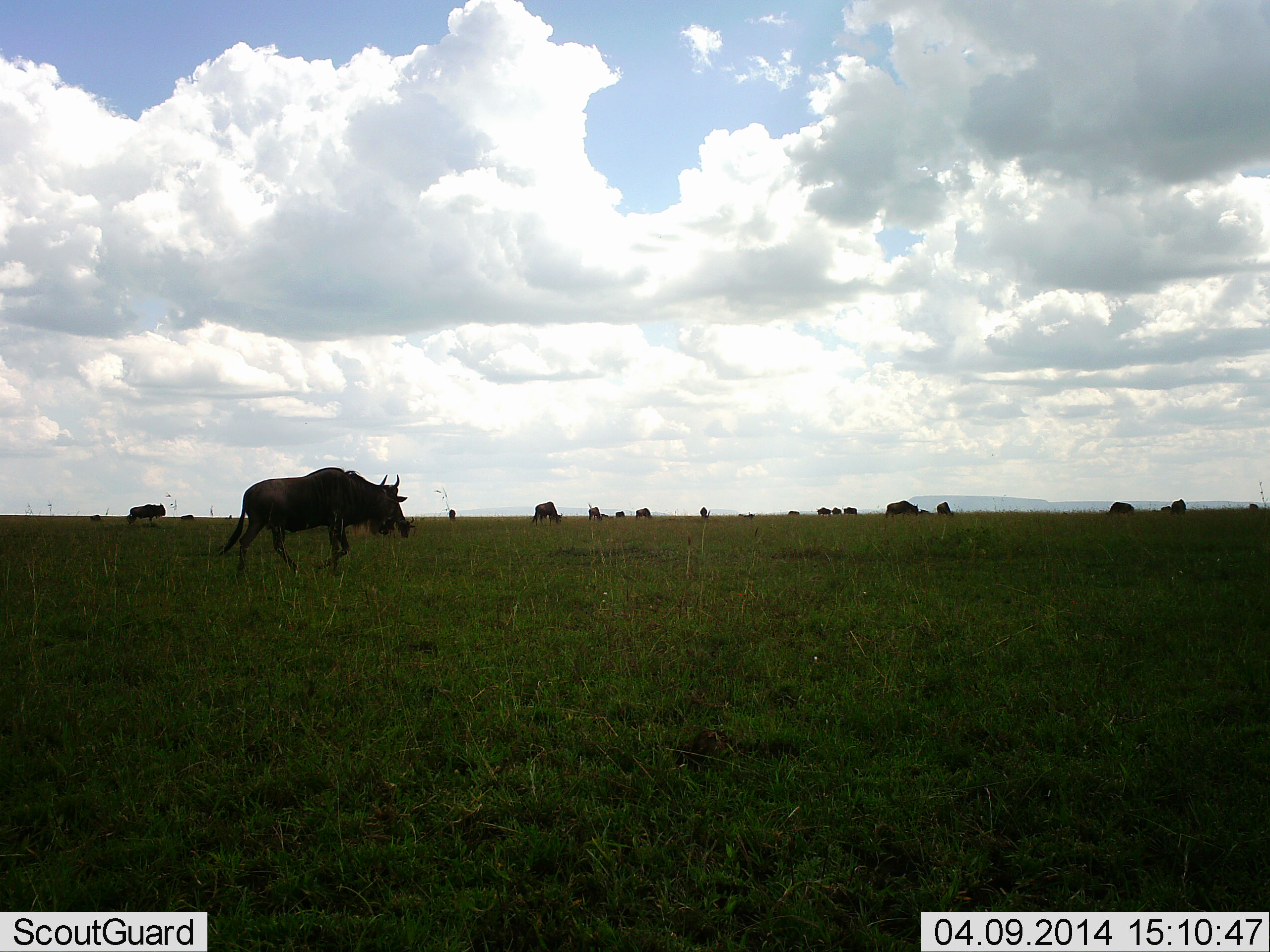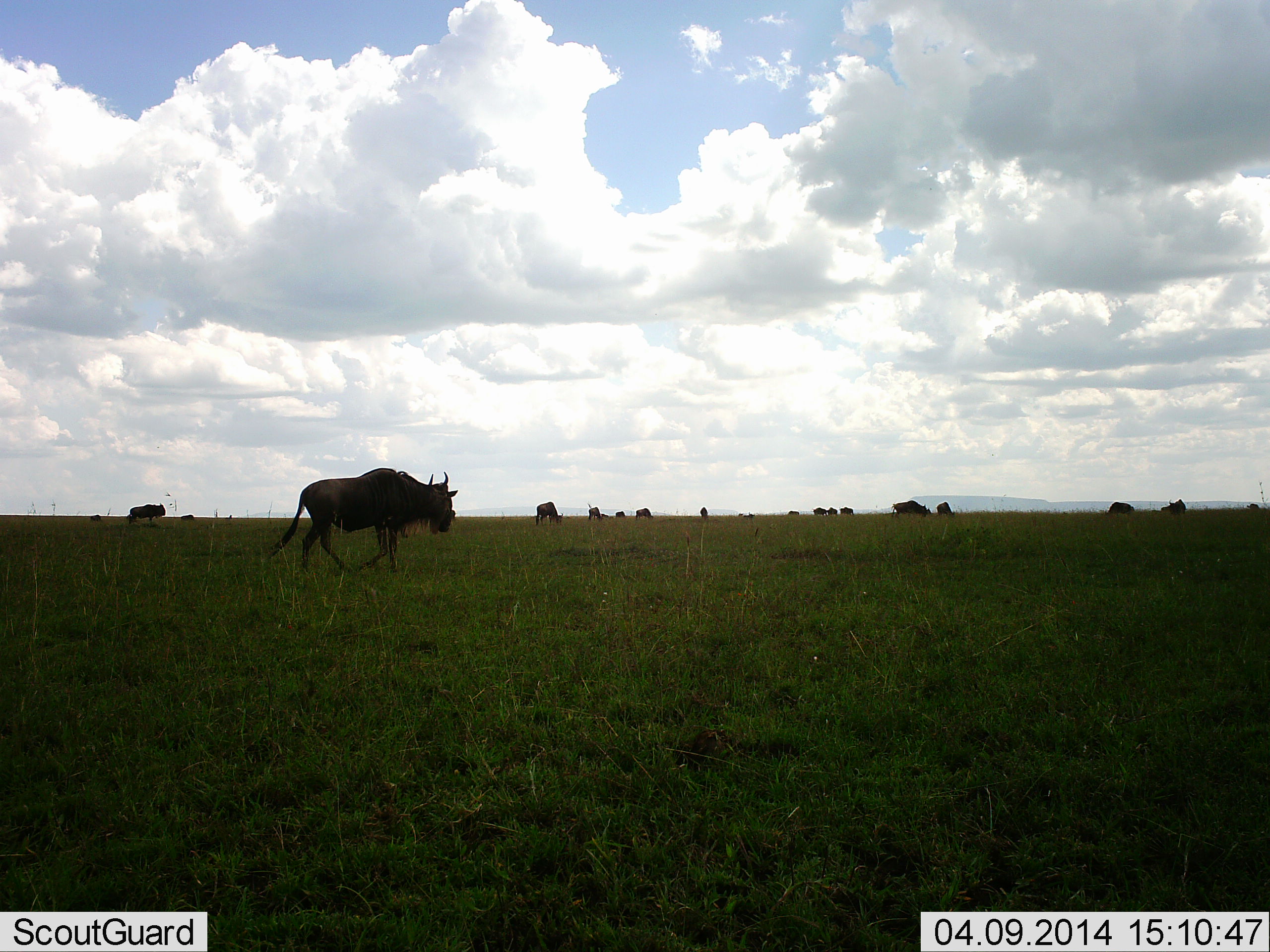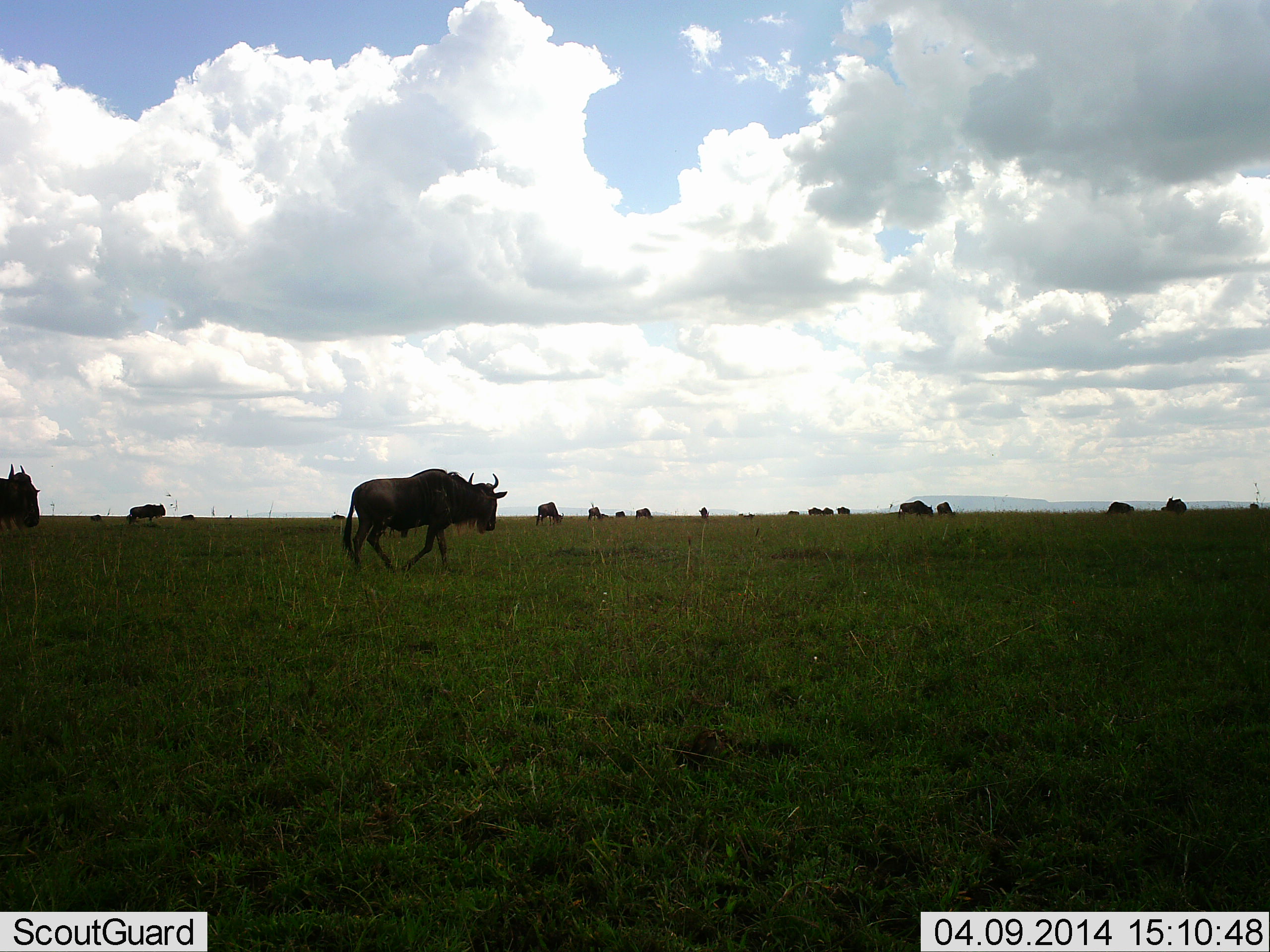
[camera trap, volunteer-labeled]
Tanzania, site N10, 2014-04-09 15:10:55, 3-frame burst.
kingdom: Animalia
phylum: Chordata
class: Mammalia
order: Artiodactyla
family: Bovidae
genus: Connochaetes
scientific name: Connochaetes taurinus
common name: blue wildebeest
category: wildebeest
Wildebeest (blue wildebeest) (Connochaetes taurinus), count 11-50. Behavior (volunteer vote fractions): standing 70%, resting 0%, moving 90%, interacting 0%. Young present (vote fraction): 0%. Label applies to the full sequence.